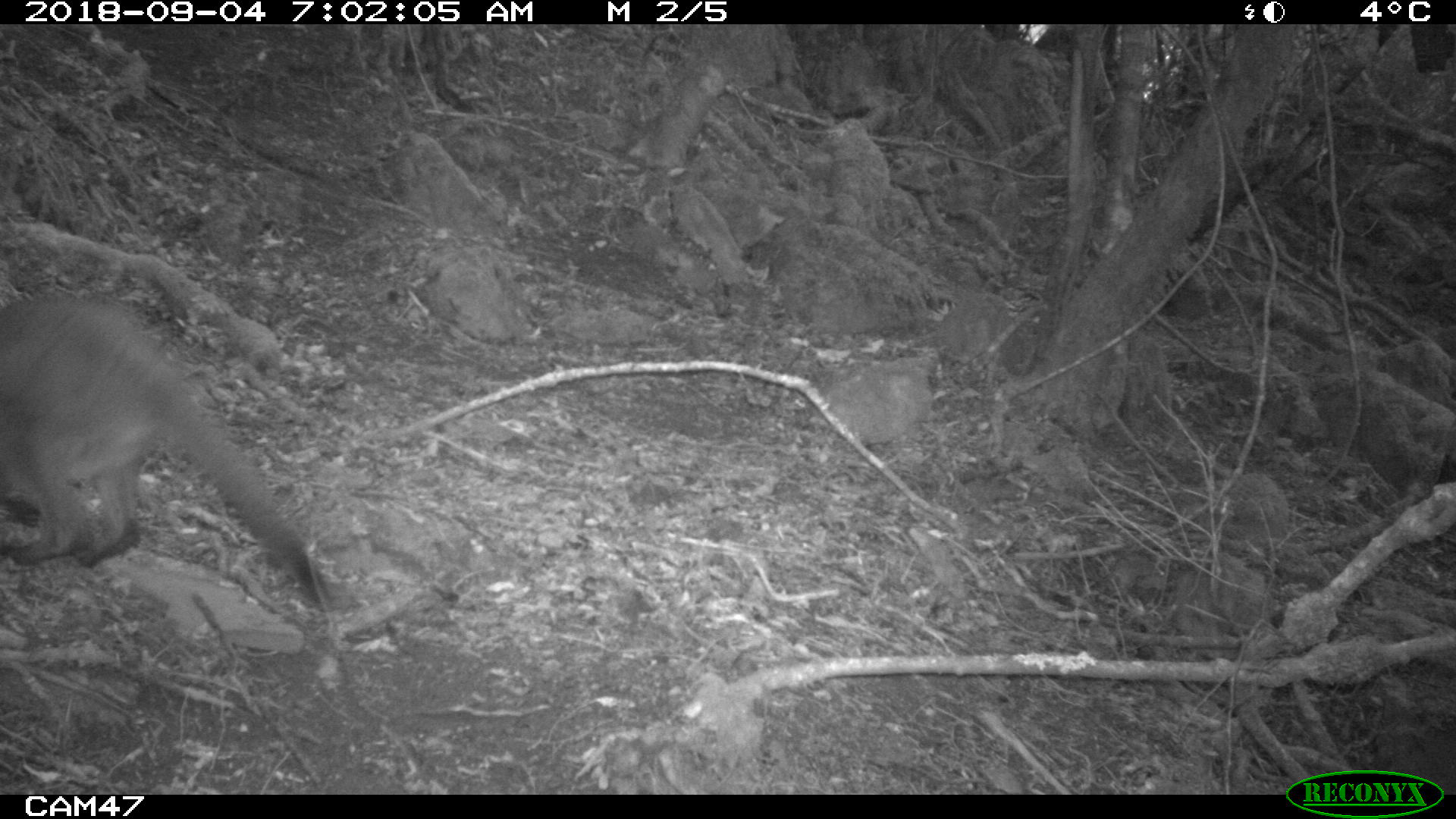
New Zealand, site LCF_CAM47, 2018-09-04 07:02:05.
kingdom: Animalia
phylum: Chordata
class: Mammalia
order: Diprotodontia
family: Macropodidae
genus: Notamacropus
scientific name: Notamacropus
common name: wallaby